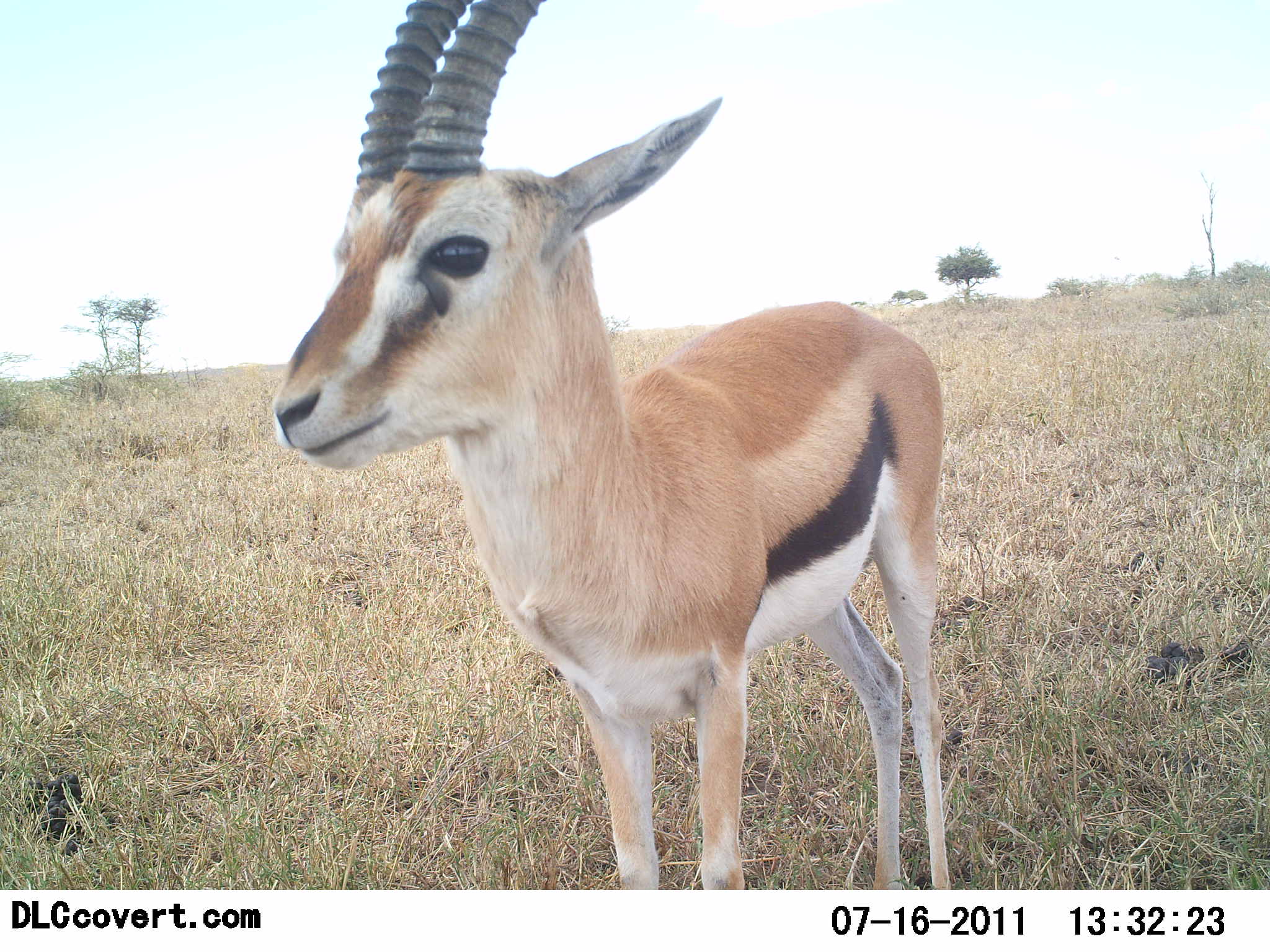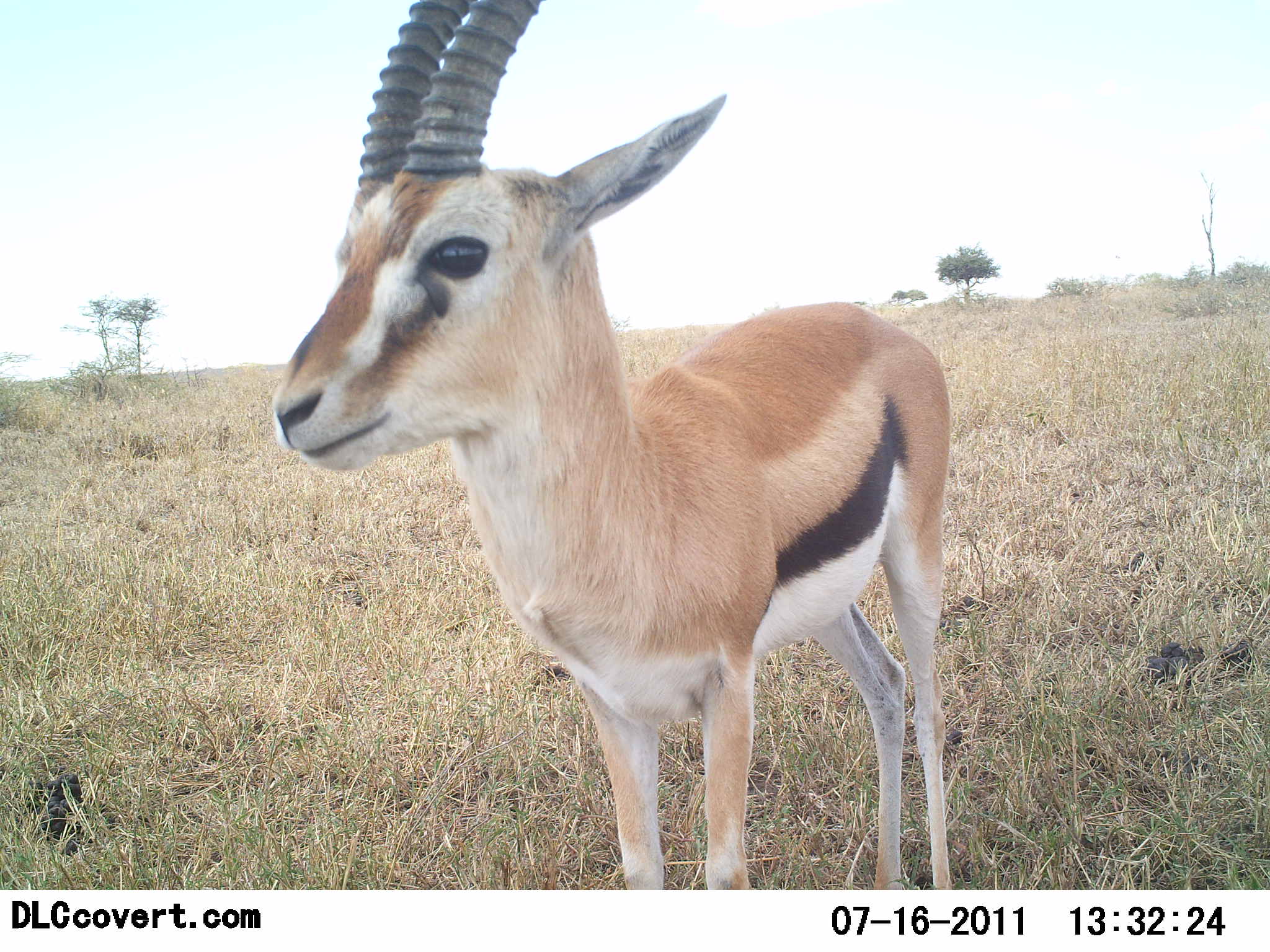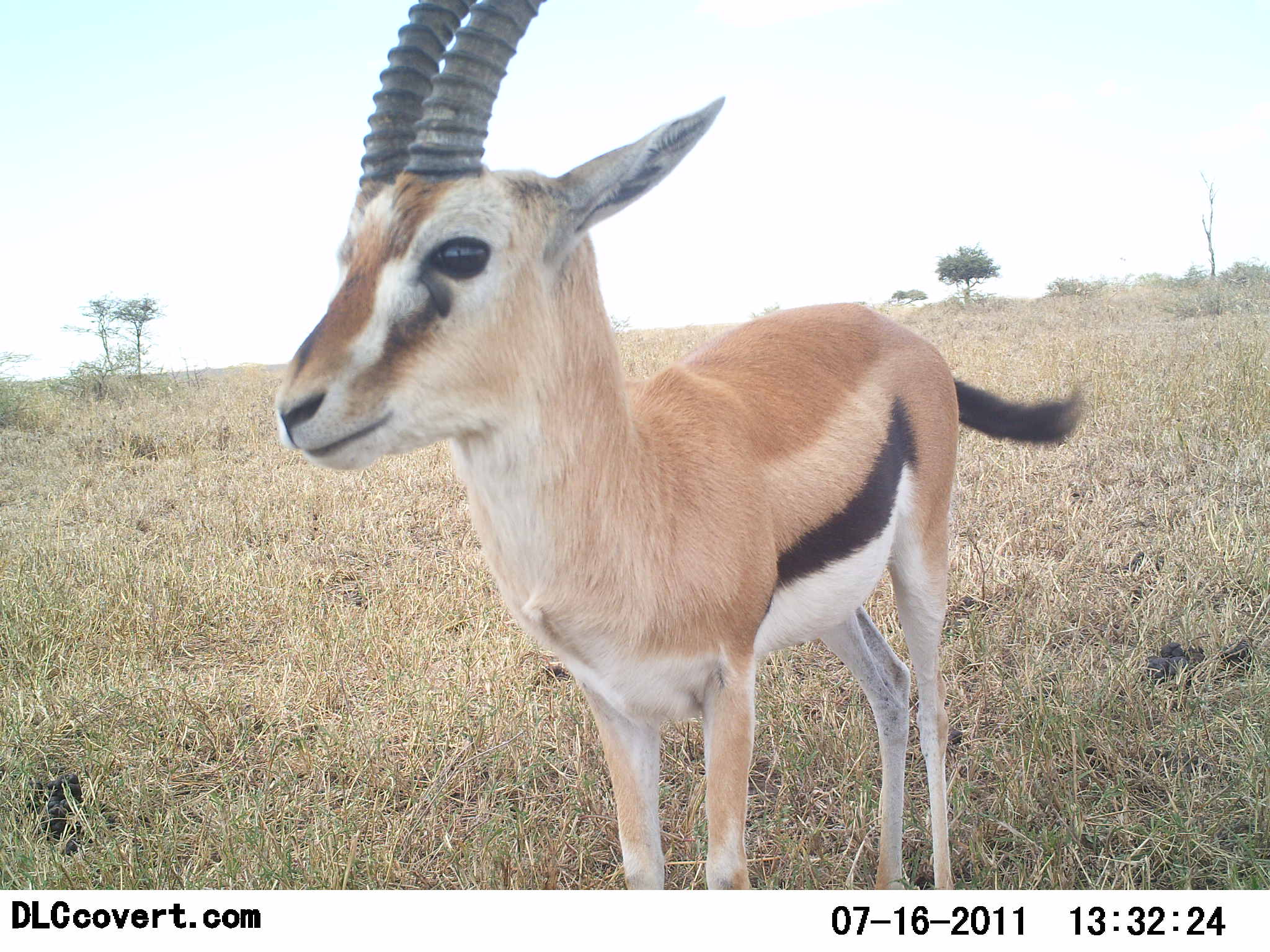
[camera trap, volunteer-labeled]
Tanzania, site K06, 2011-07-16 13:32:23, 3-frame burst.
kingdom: Animalia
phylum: Chordata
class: Mammalia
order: Artiodactyla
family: Bovidae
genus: Eudorcas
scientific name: Eudorcas thomsonii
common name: thomson's gazelle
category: gazellethomsons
Gazellethomsons (thomson's gazelle) (Eudorcas thomsonii), count 1. Behavior (volunteer vote fractions): standing 100%, resting 0%, moving 0%, interacting 10%. Young present (vote fraction): 0%. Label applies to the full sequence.